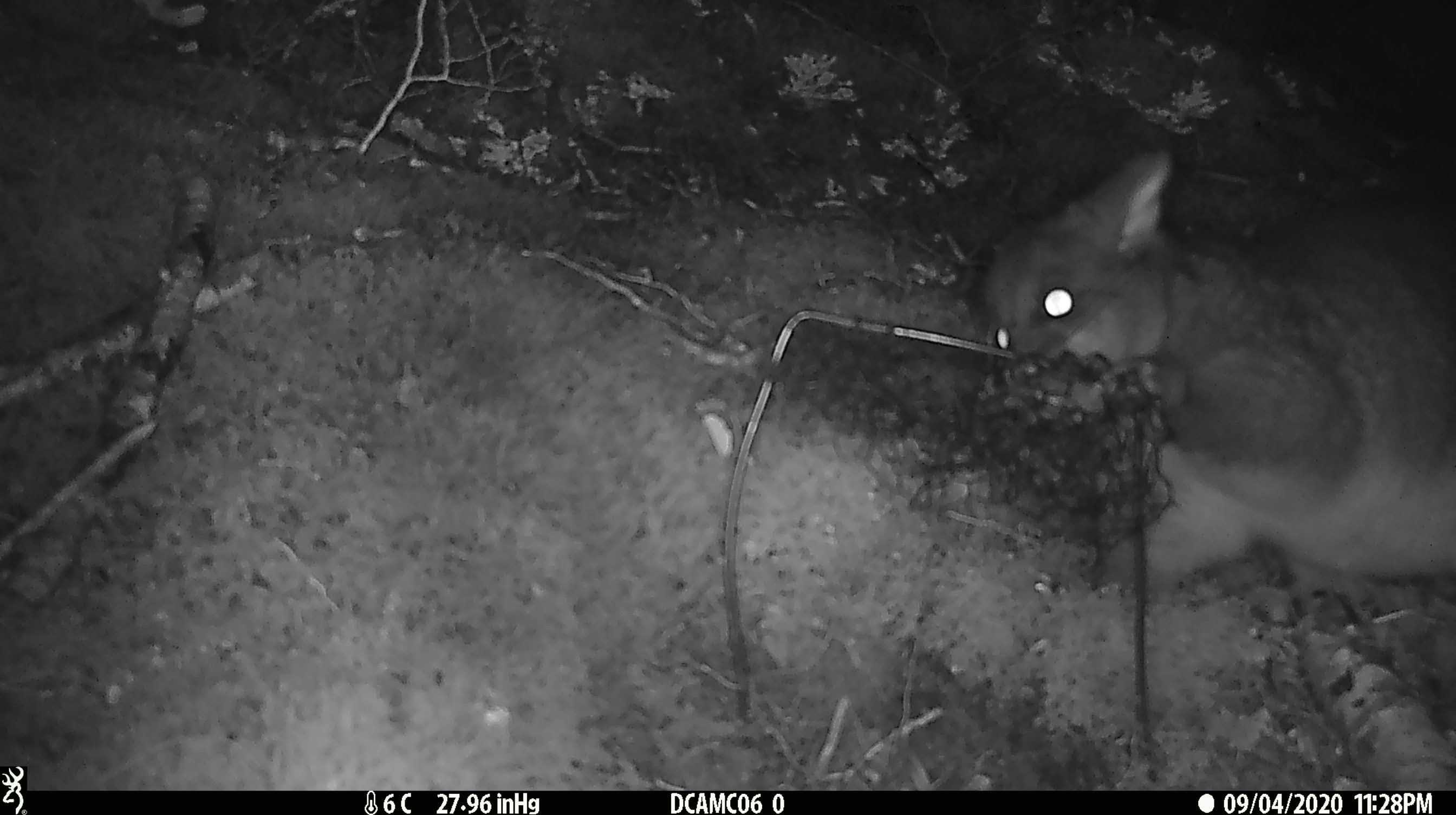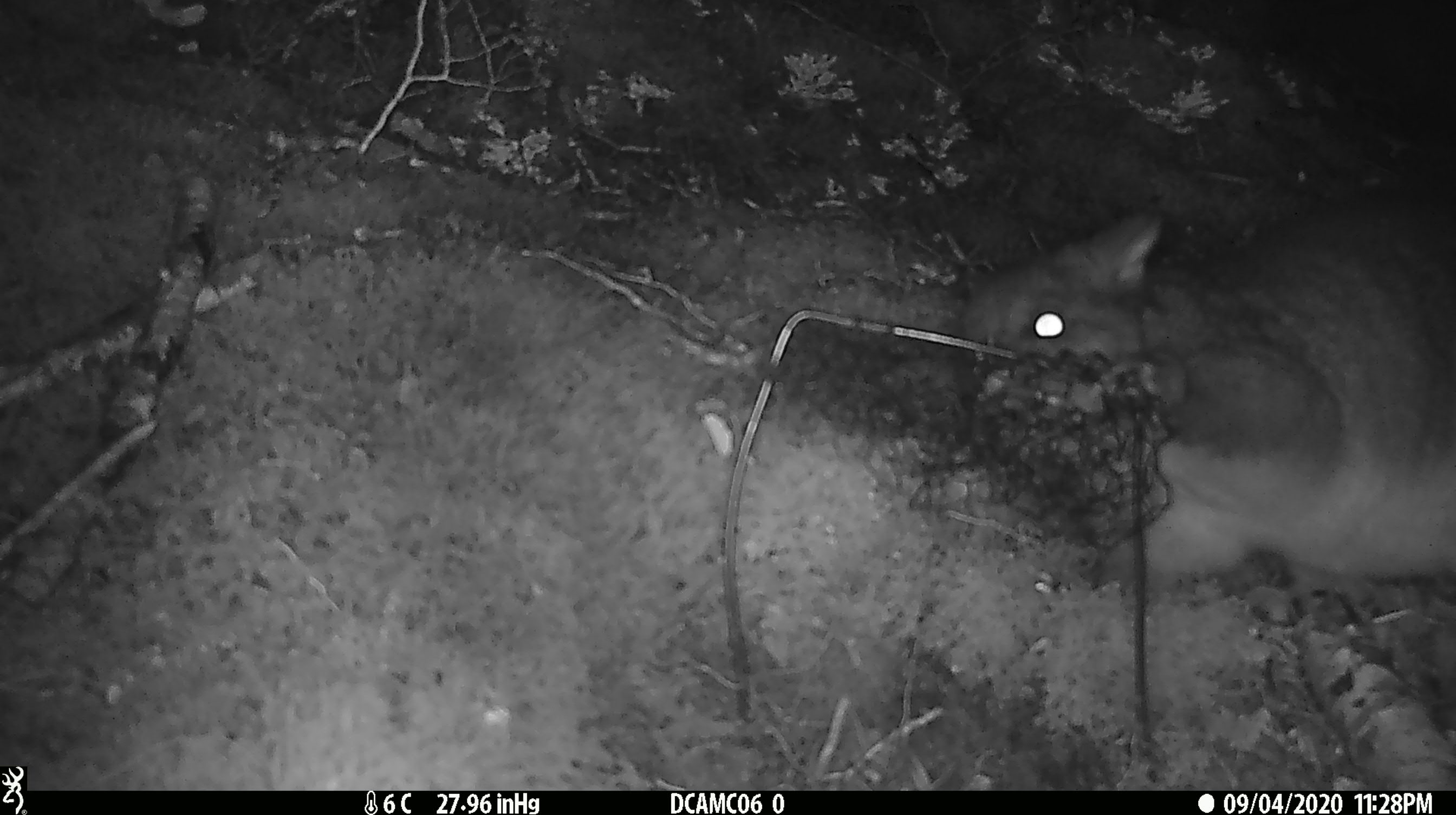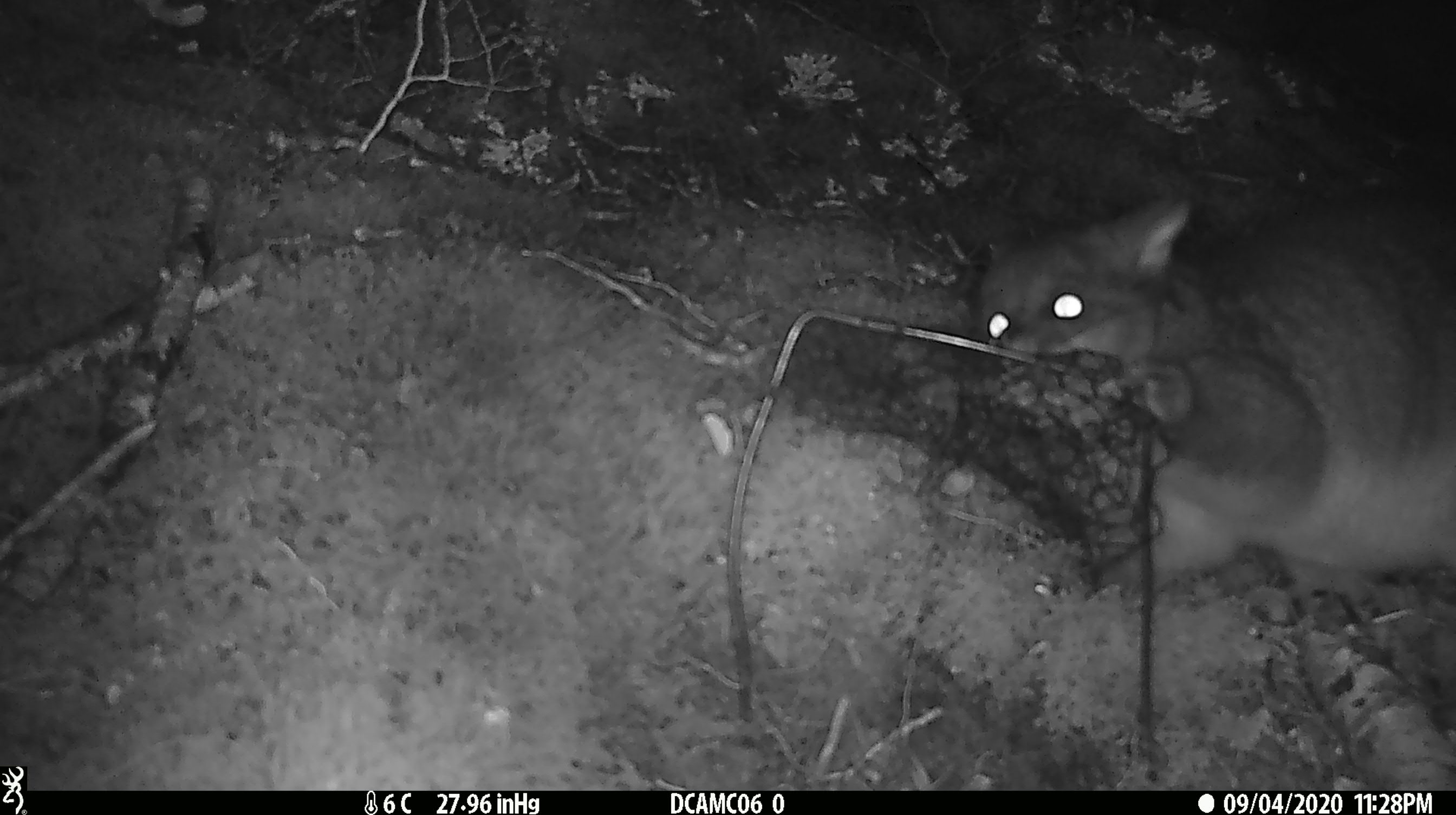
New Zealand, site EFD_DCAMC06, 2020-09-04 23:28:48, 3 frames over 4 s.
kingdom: Animalia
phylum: Chordata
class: Mammalia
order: Diprotodontia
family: Phalangeridae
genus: Trichosurus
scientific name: Trichosurus vulpecula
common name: common brushtail possum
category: possum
Possum (common brushtail possum) (Trichosurus vulpecula).